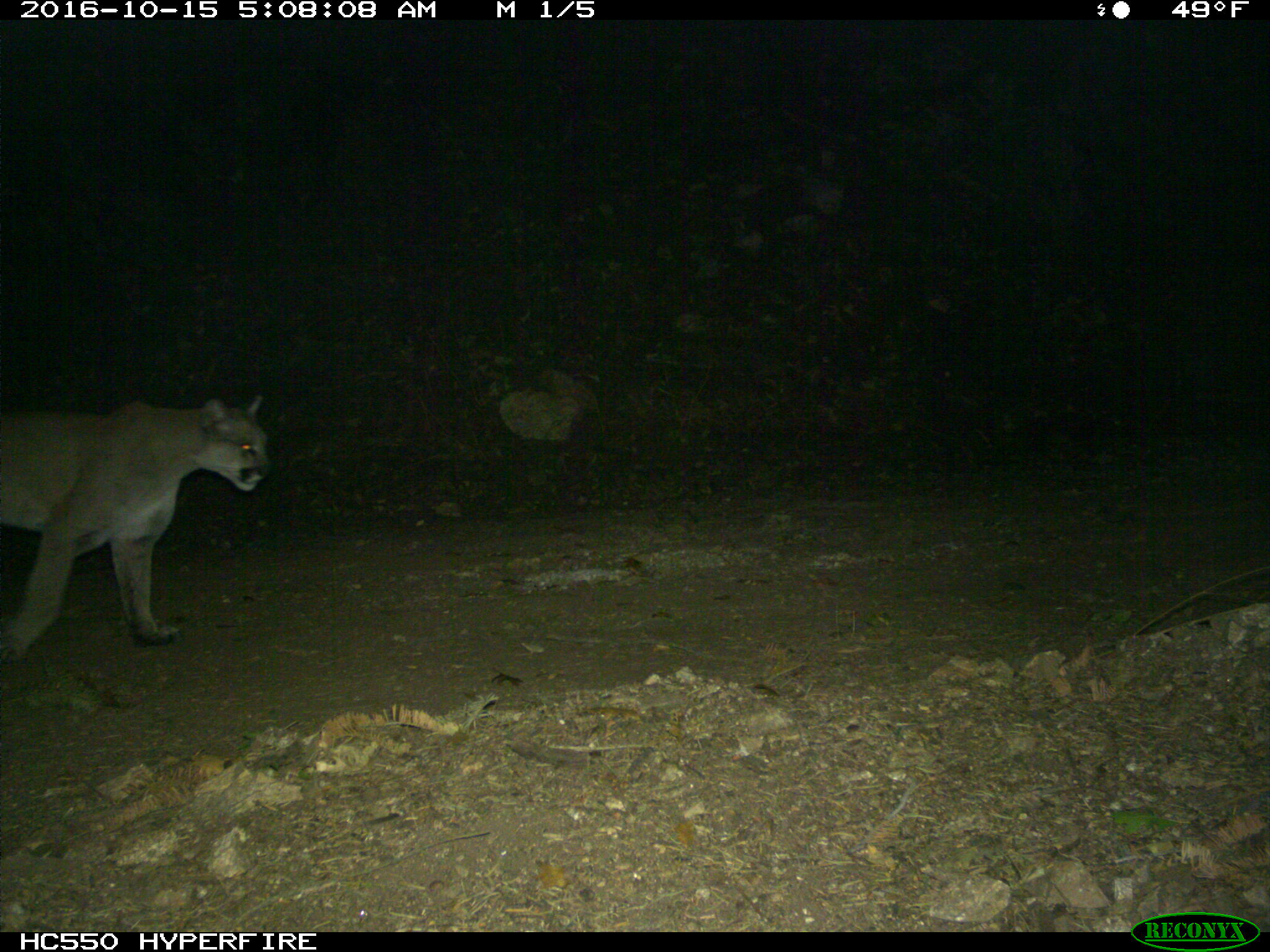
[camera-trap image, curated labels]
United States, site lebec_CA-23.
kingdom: Animalia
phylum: Chordata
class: Mammalia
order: Carnivora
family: Felidae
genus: Puma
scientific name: Puma concolor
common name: mountain lion